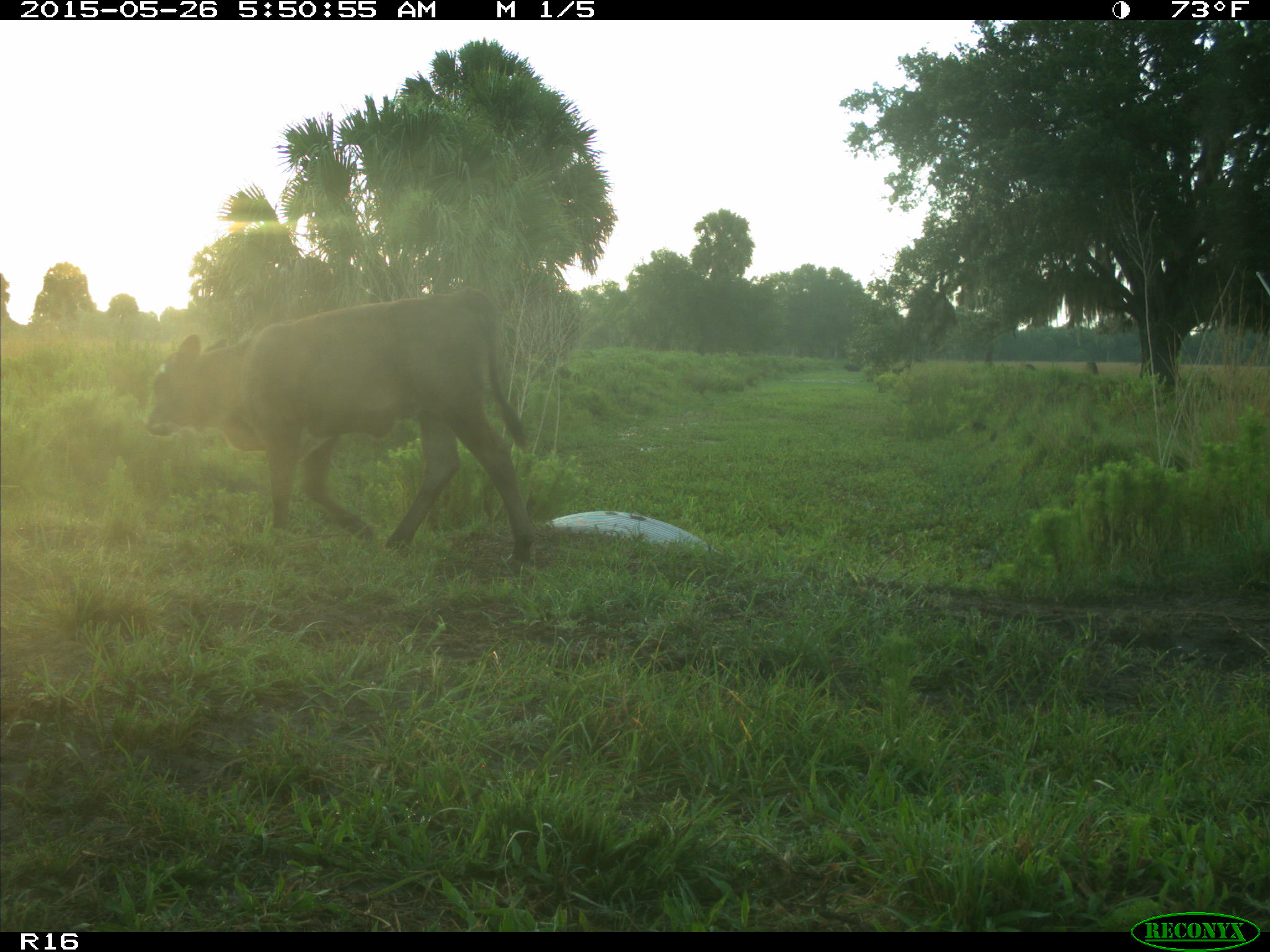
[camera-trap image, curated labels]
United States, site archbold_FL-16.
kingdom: Animalia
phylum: Chordata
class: Mammalia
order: Artiodactyla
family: Bovidae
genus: Bos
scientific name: Bos taurus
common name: domestic cow